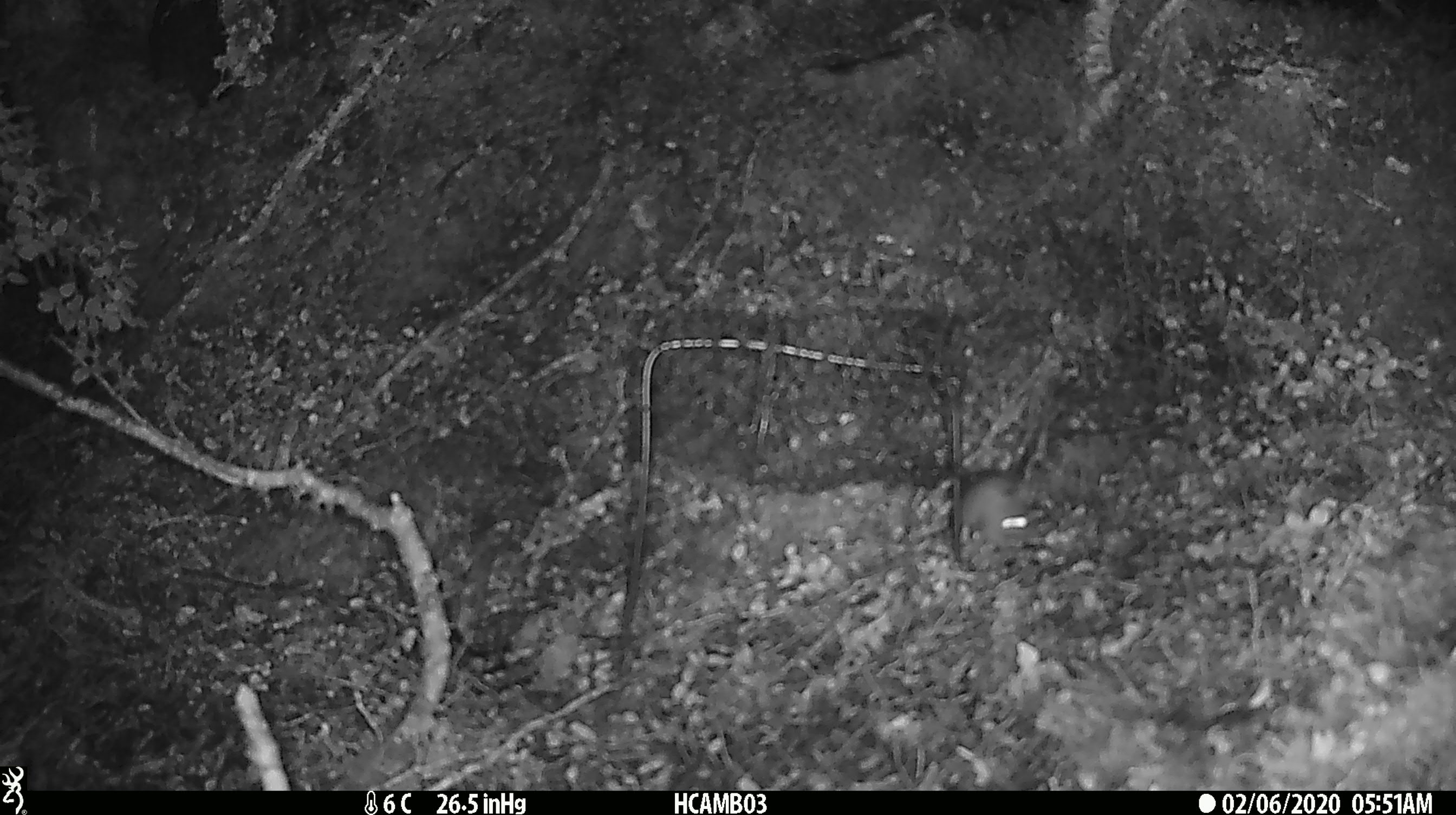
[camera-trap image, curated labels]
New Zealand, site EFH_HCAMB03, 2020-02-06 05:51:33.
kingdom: Animalia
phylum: Chordata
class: Mammalia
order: Rodentia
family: Muridae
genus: Mus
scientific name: Mus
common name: mouse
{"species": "mouse (Mus)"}